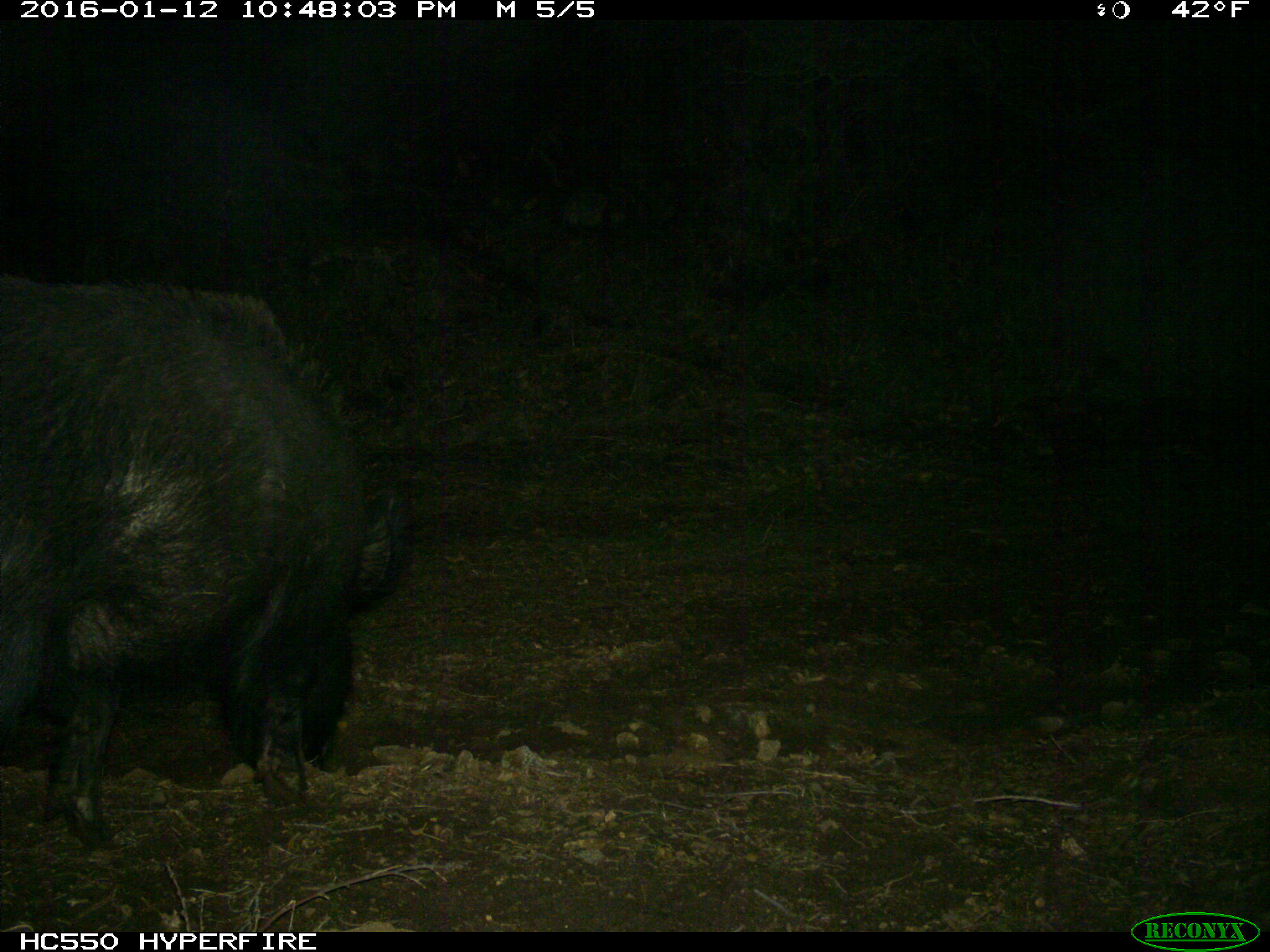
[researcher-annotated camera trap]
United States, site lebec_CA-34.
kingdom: Animalia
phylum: Chordata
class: Mammalia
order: Artiodactyla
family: Suidae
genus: Sus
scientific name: Sus scrofa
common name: wild boar